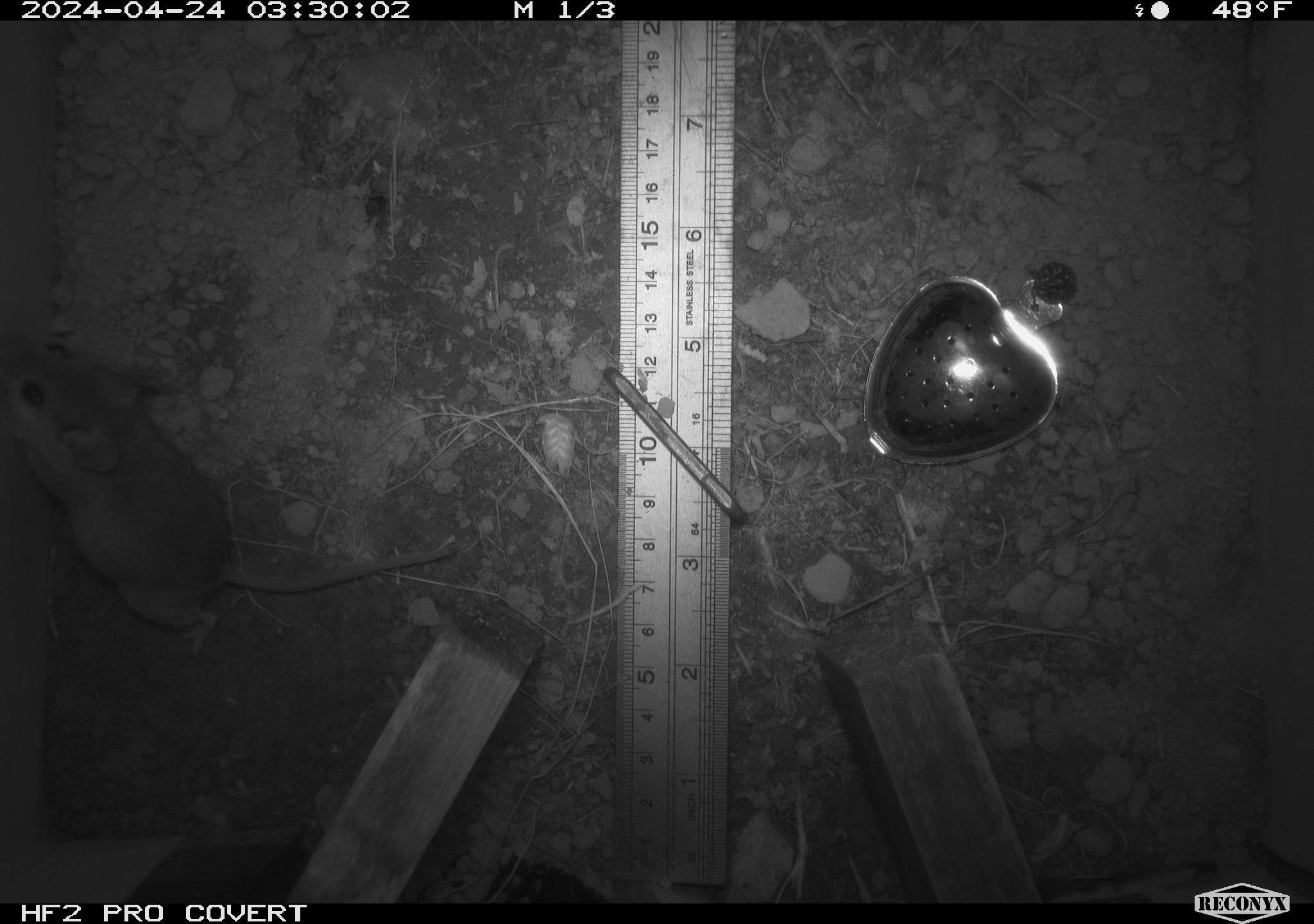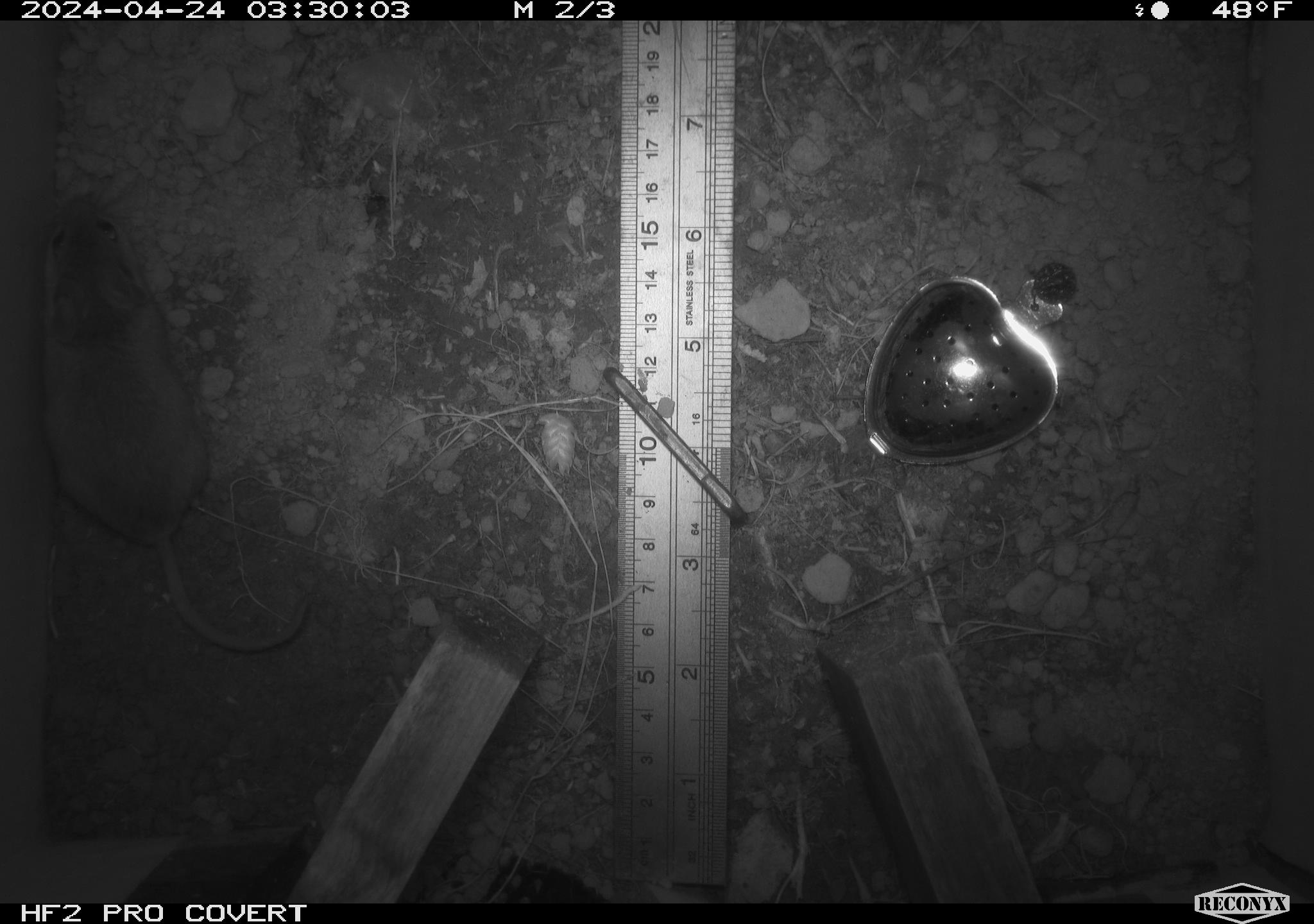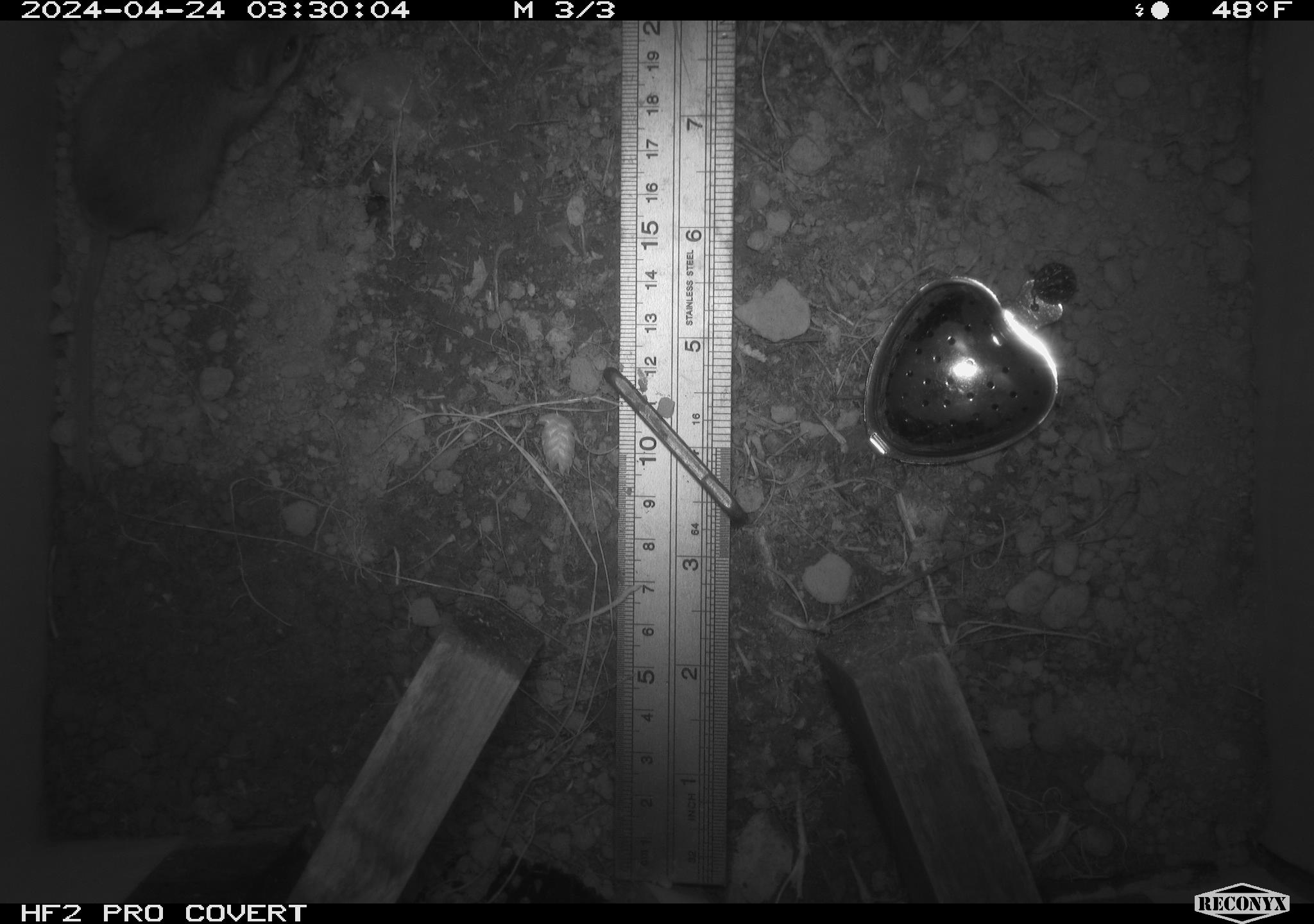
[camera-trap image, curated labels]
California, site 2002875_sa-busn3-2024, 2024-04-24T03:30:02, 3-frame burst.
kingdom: Animalia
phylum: Chordata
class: Mammalia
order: Rodentia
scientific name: Rodentia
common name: mouse species